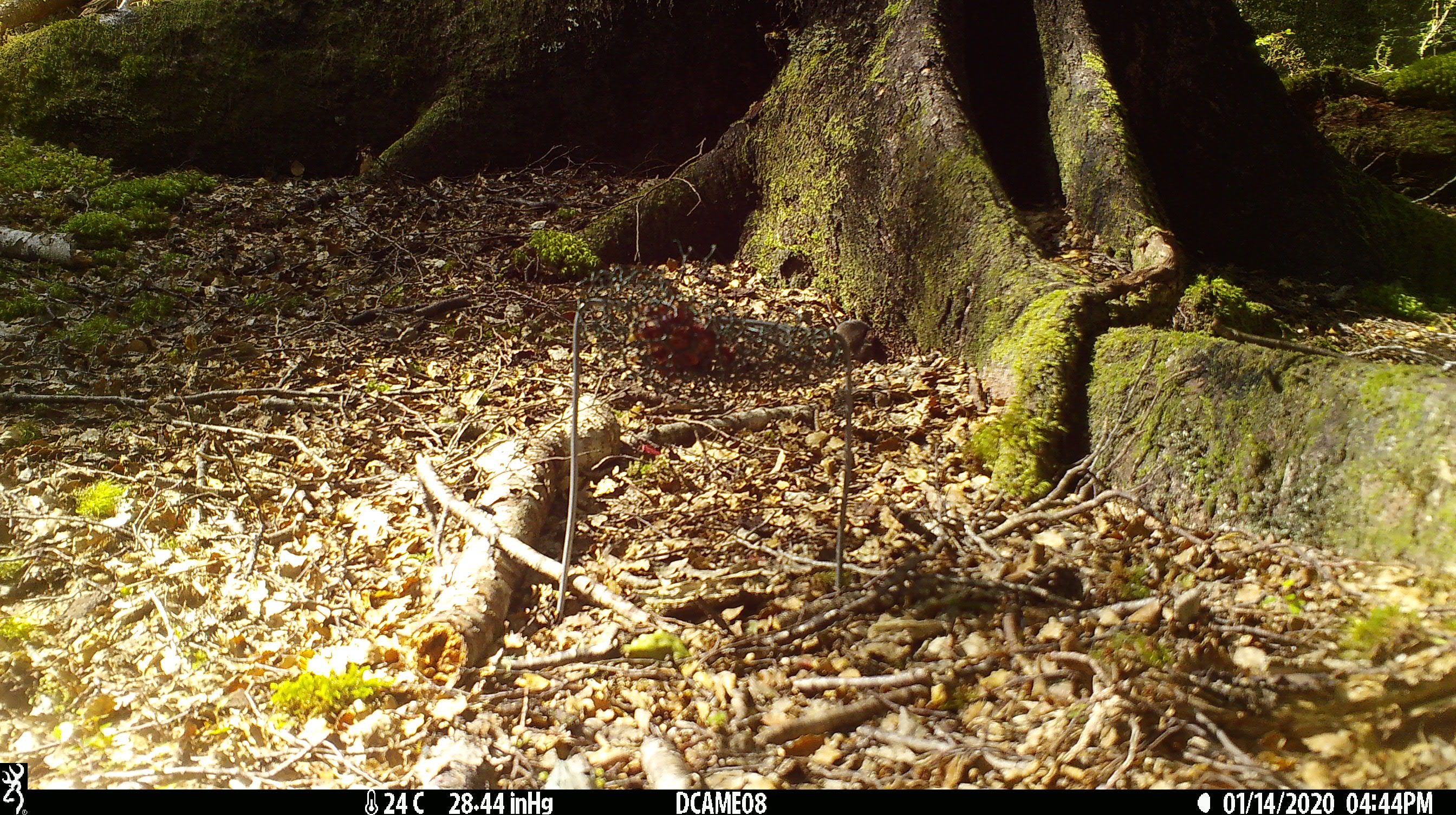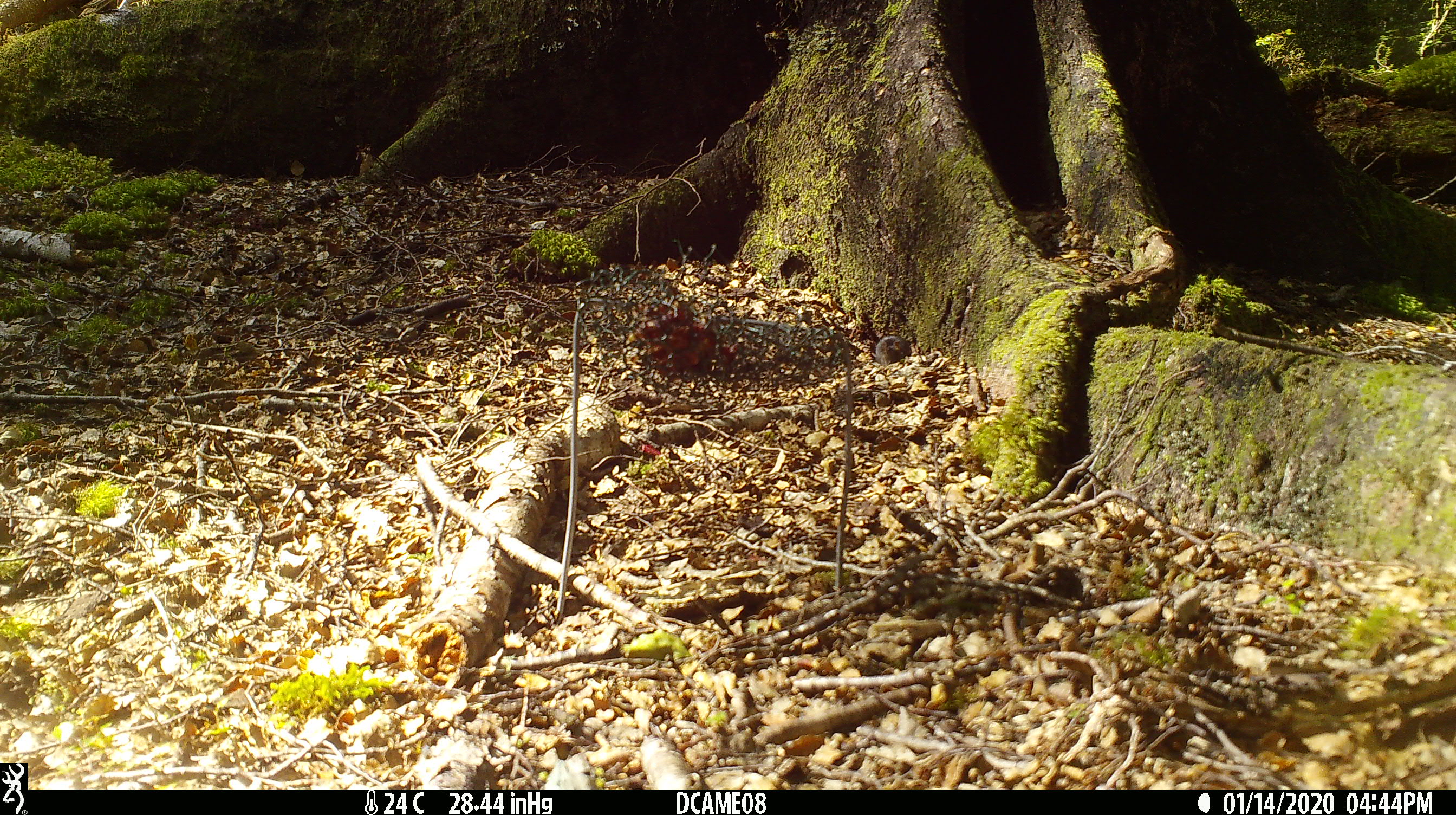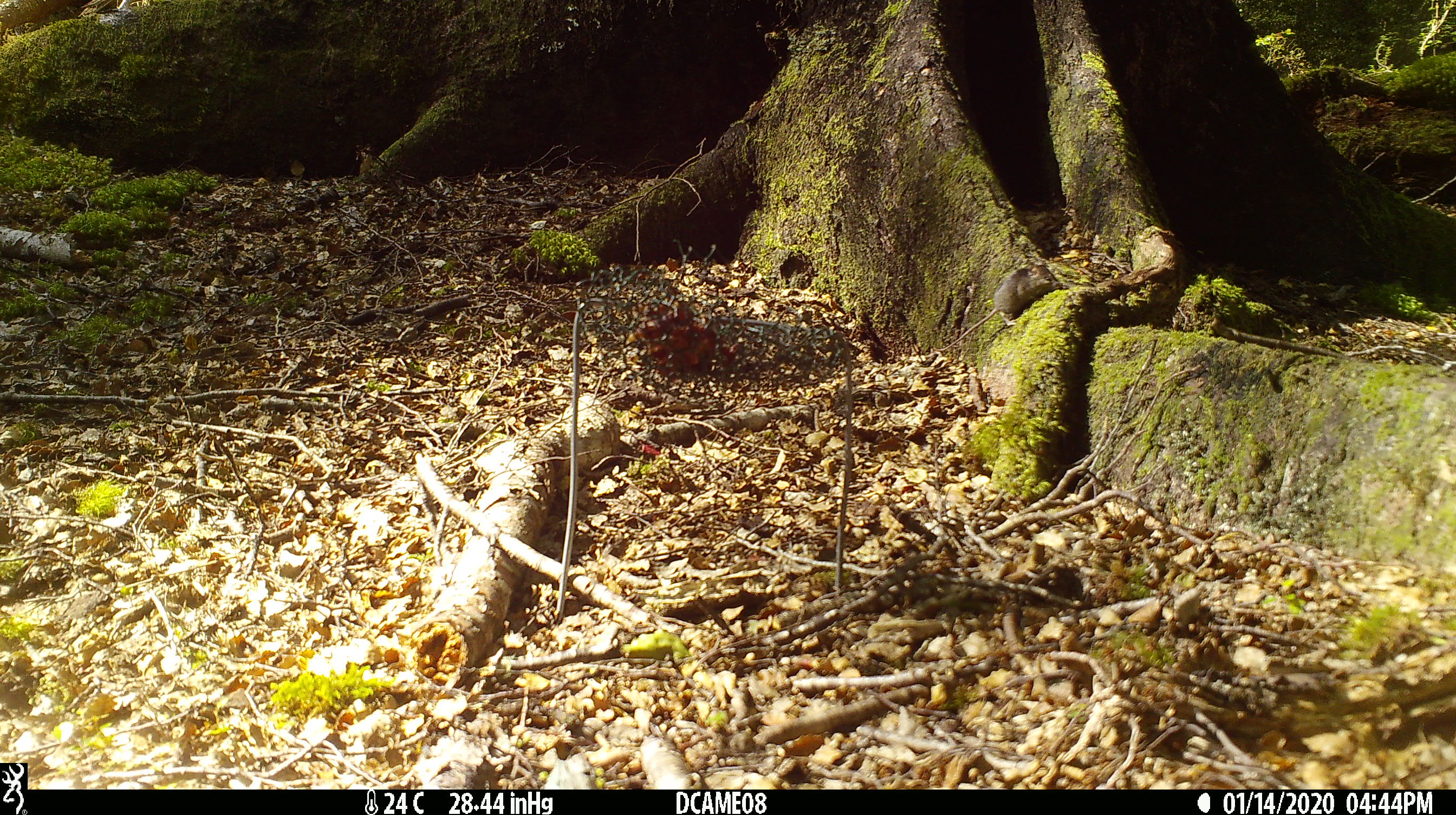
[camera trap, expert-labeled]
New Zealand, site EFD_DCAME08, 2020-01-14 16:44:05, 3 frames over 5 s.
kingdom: Animalia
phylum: Chordata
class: Mammalia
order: Rodentia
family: Muridae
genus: Mus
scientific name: Mus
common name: mouse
Mouse (Mus).